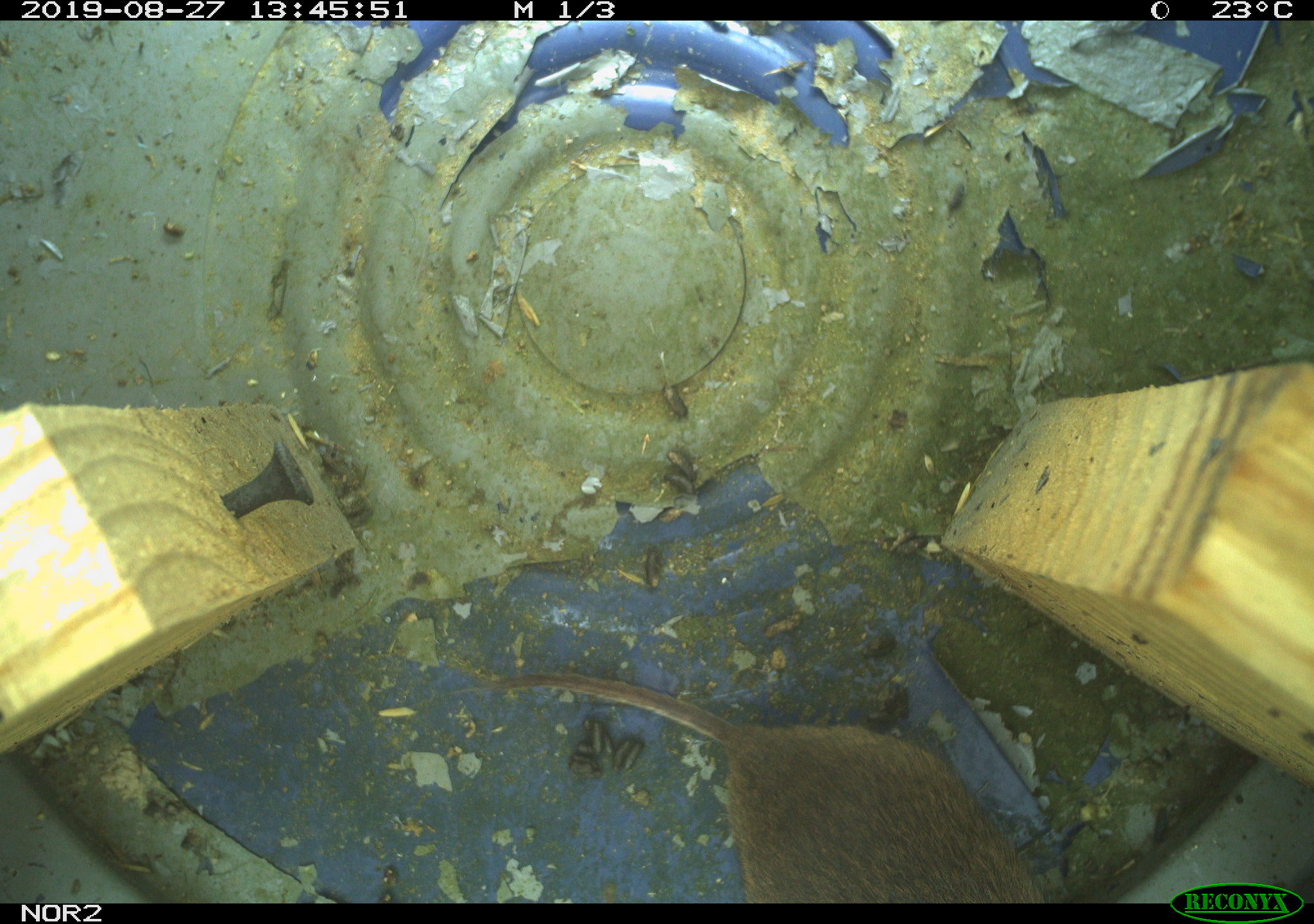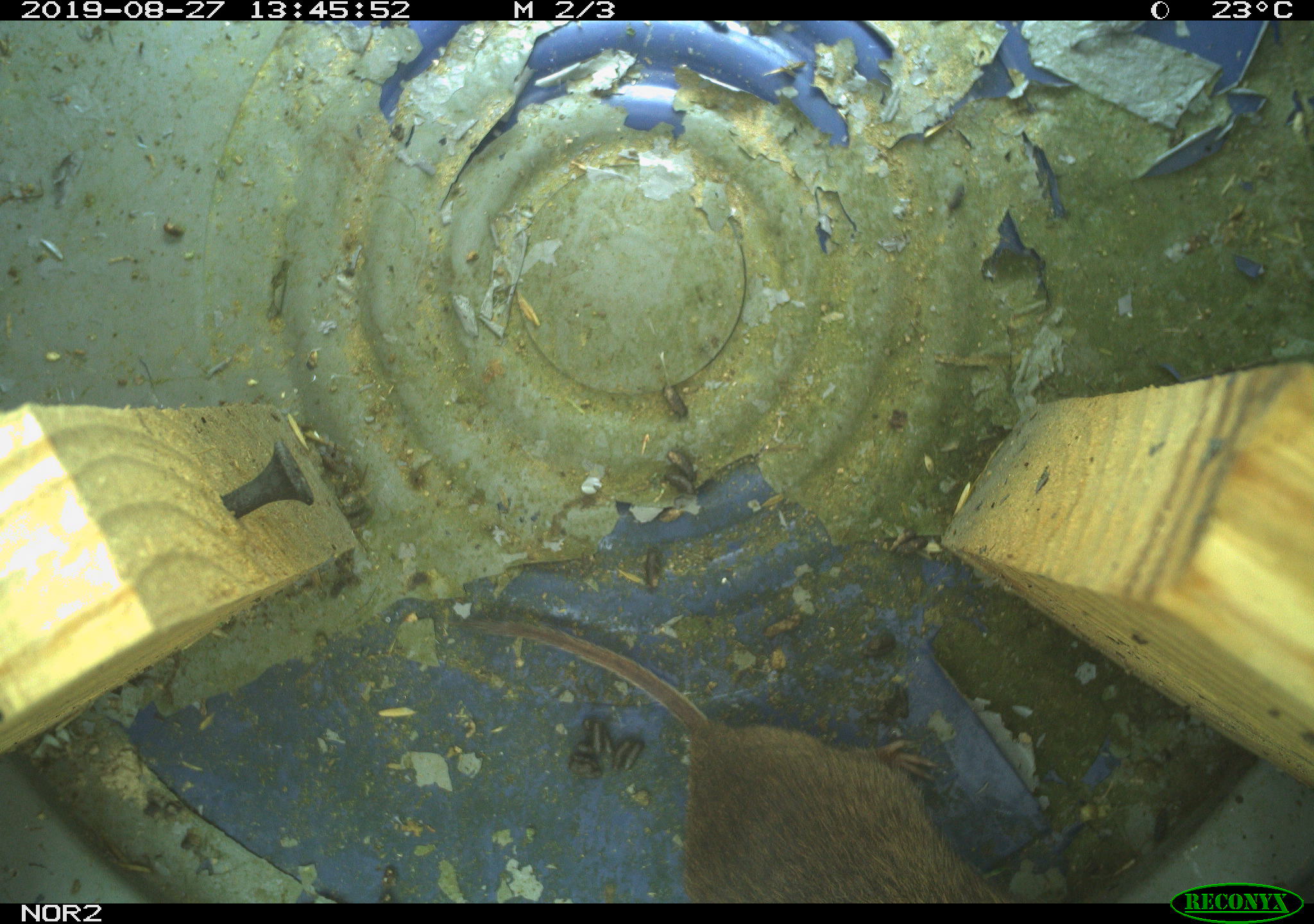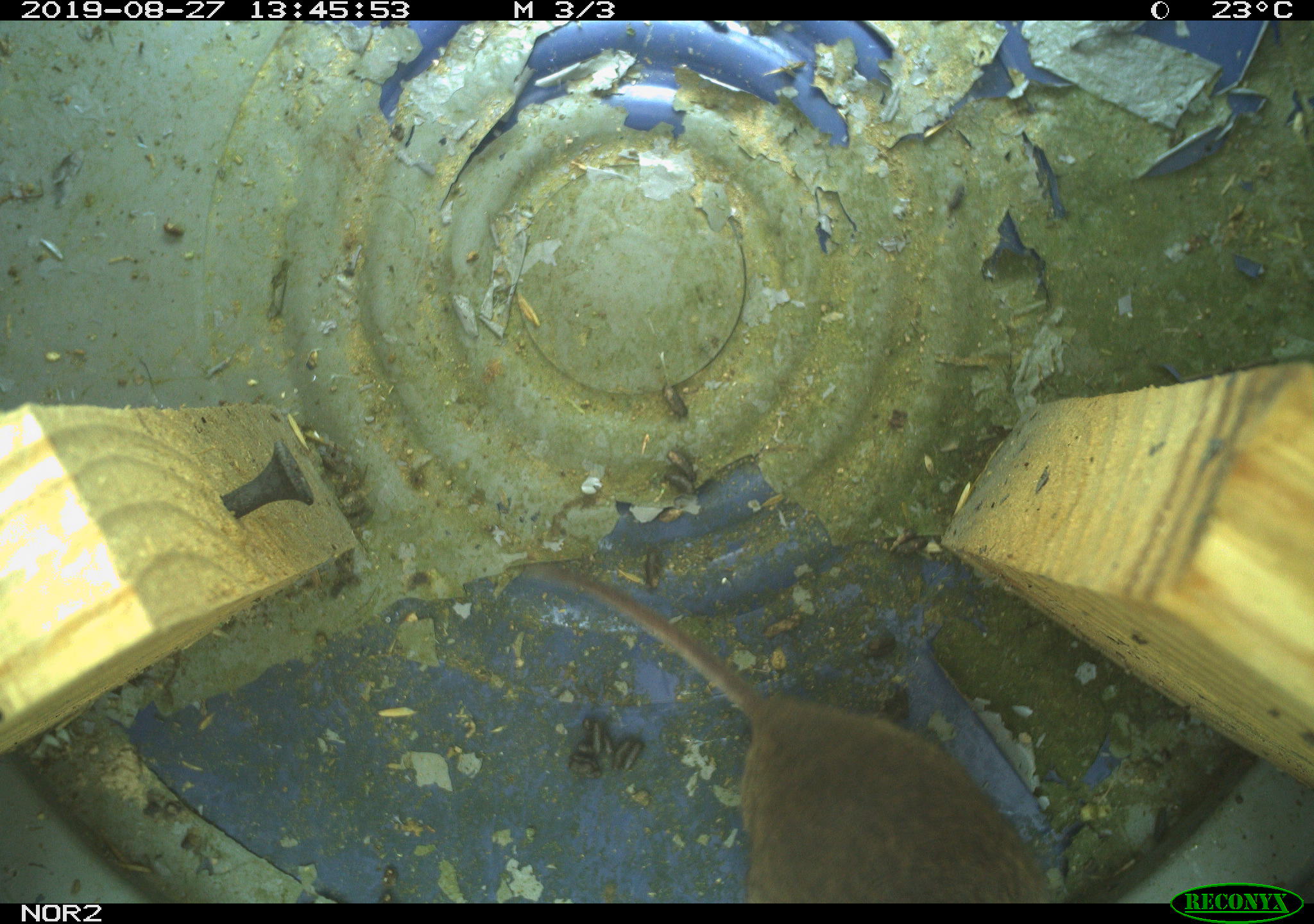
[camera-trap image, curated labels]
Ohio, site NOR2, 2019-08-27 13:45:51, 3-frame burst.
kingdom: Animalia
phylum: Chordata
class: Mammalia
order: Rodentia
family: Cricetidae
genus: Microtus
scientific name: Microtus pennsylvanicus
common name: meadow vole